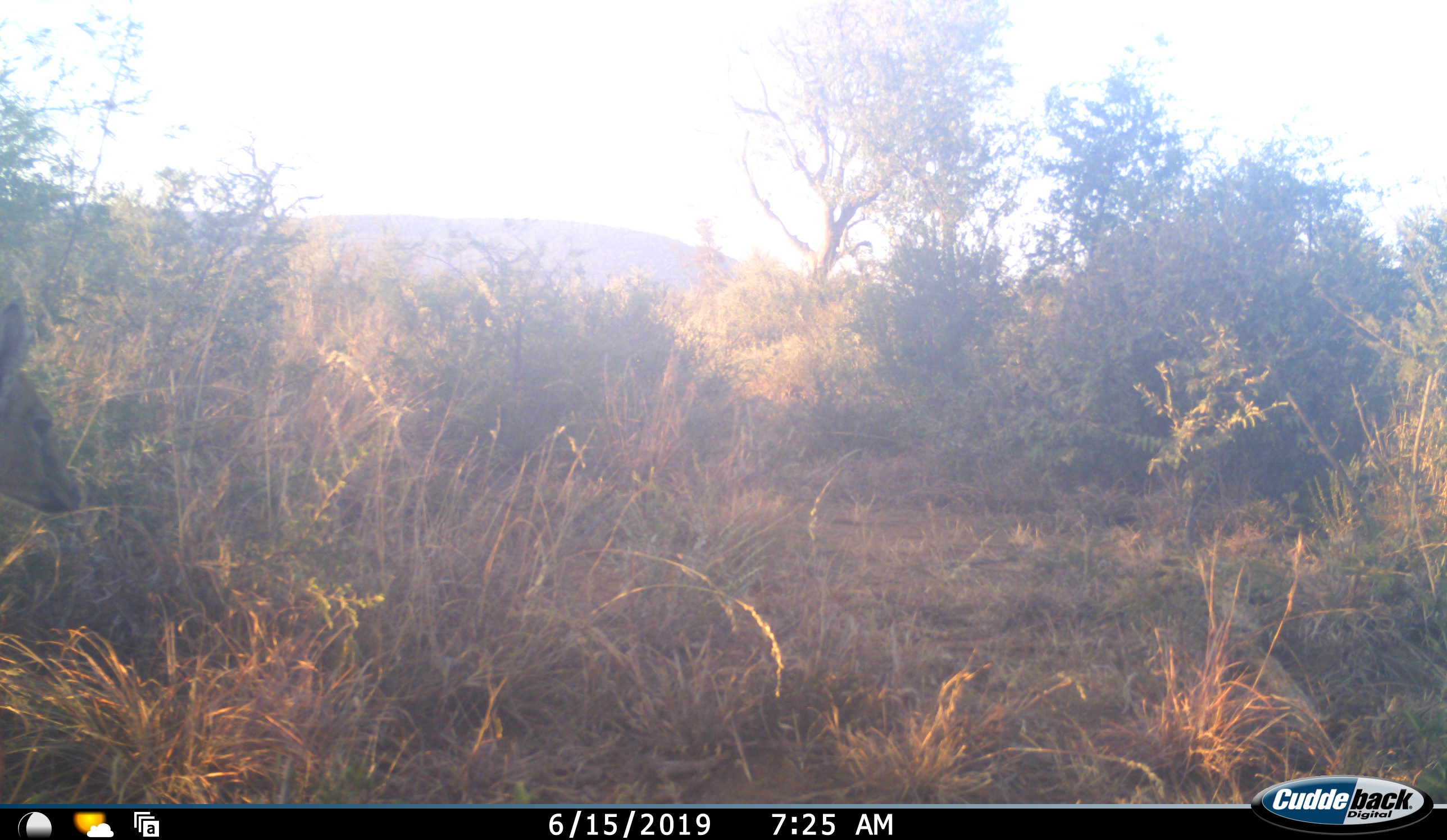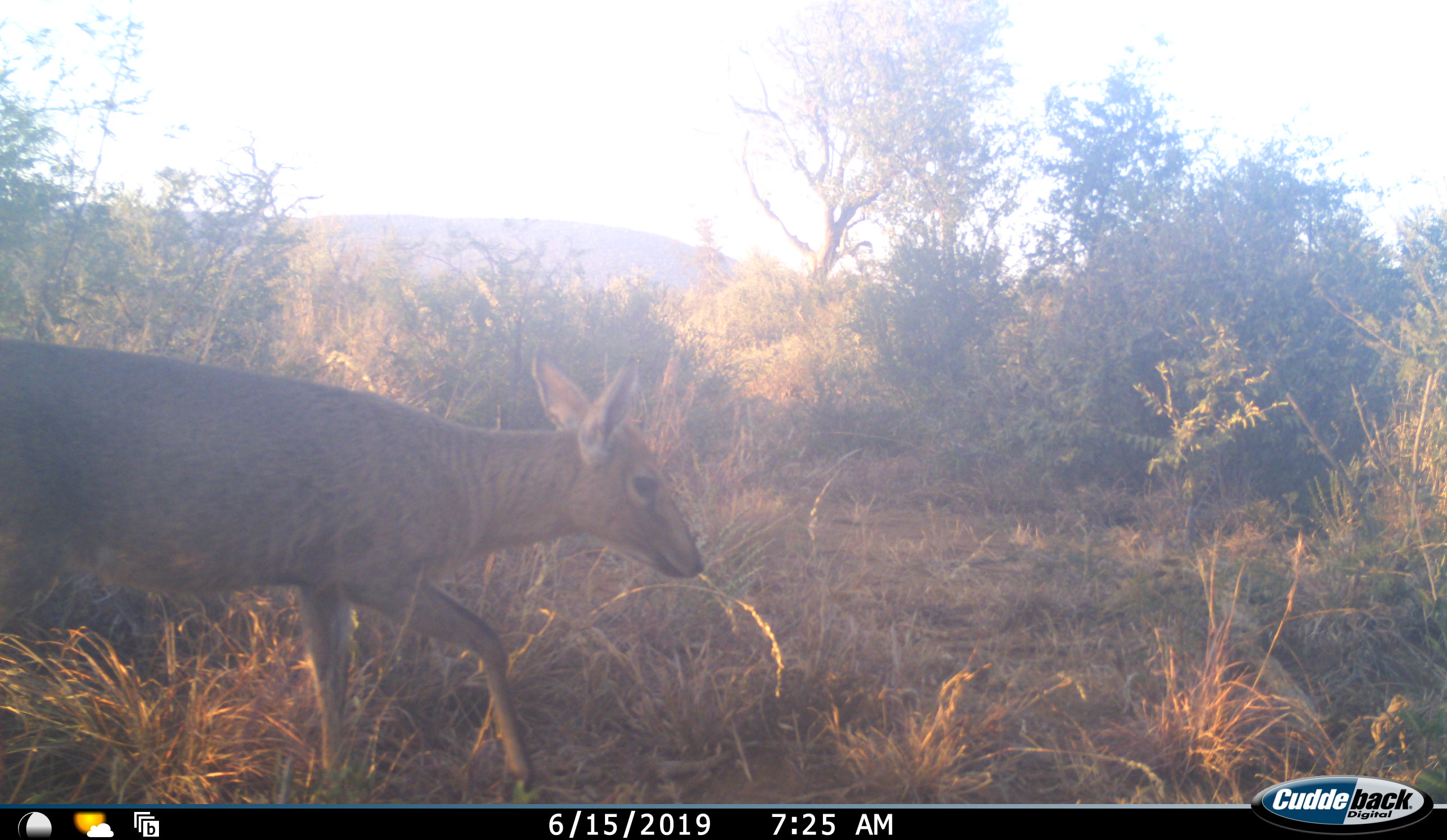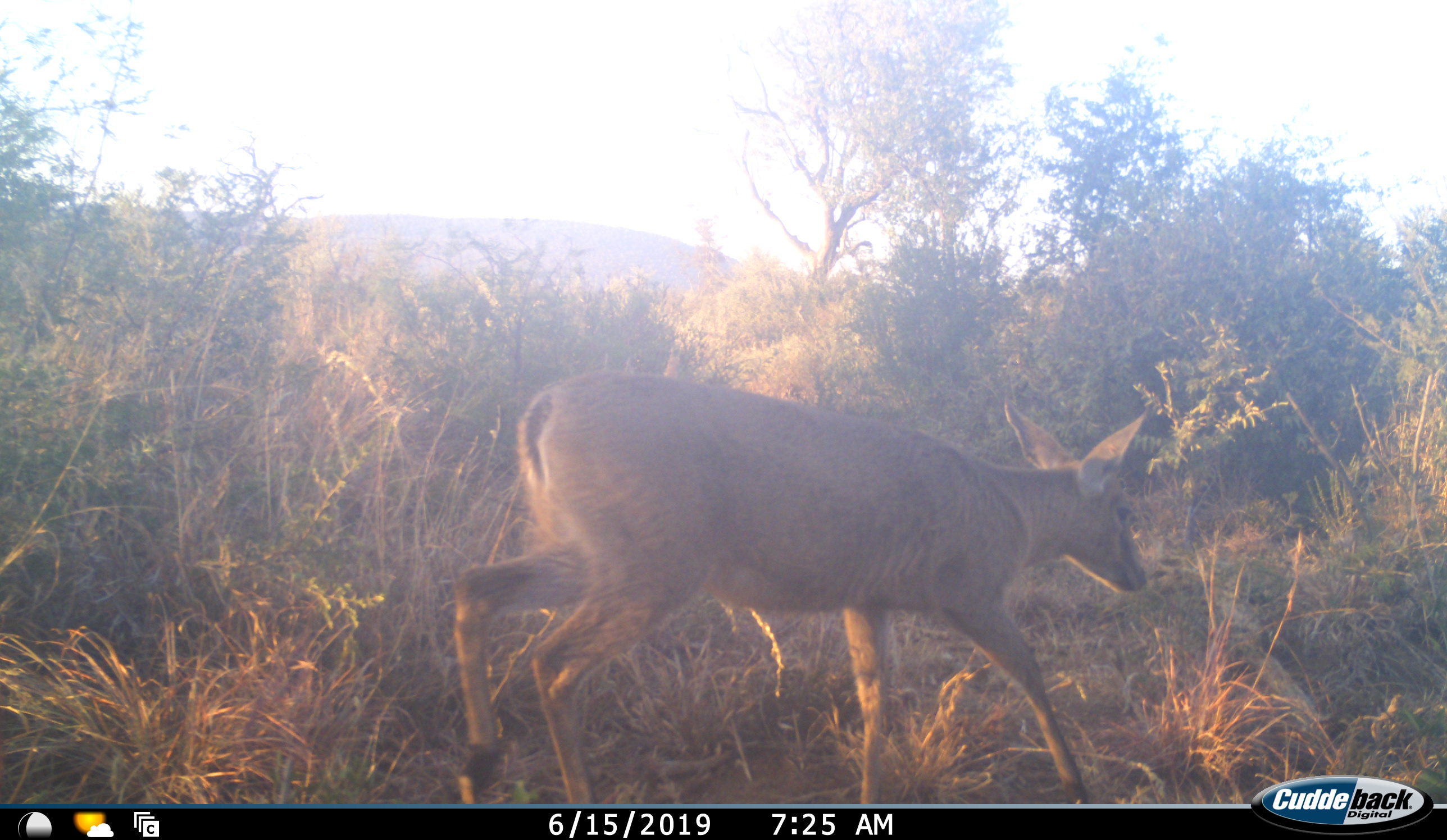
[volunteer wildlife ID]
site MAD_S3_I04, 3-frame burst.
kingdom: Animalia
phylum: Chordata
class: Mammalia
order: Artiodactyla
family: Bovidae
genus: Sylvicapra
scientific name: Sylvicapra grimmia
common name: common duiker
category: duikercommongrey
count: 1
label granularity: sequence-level